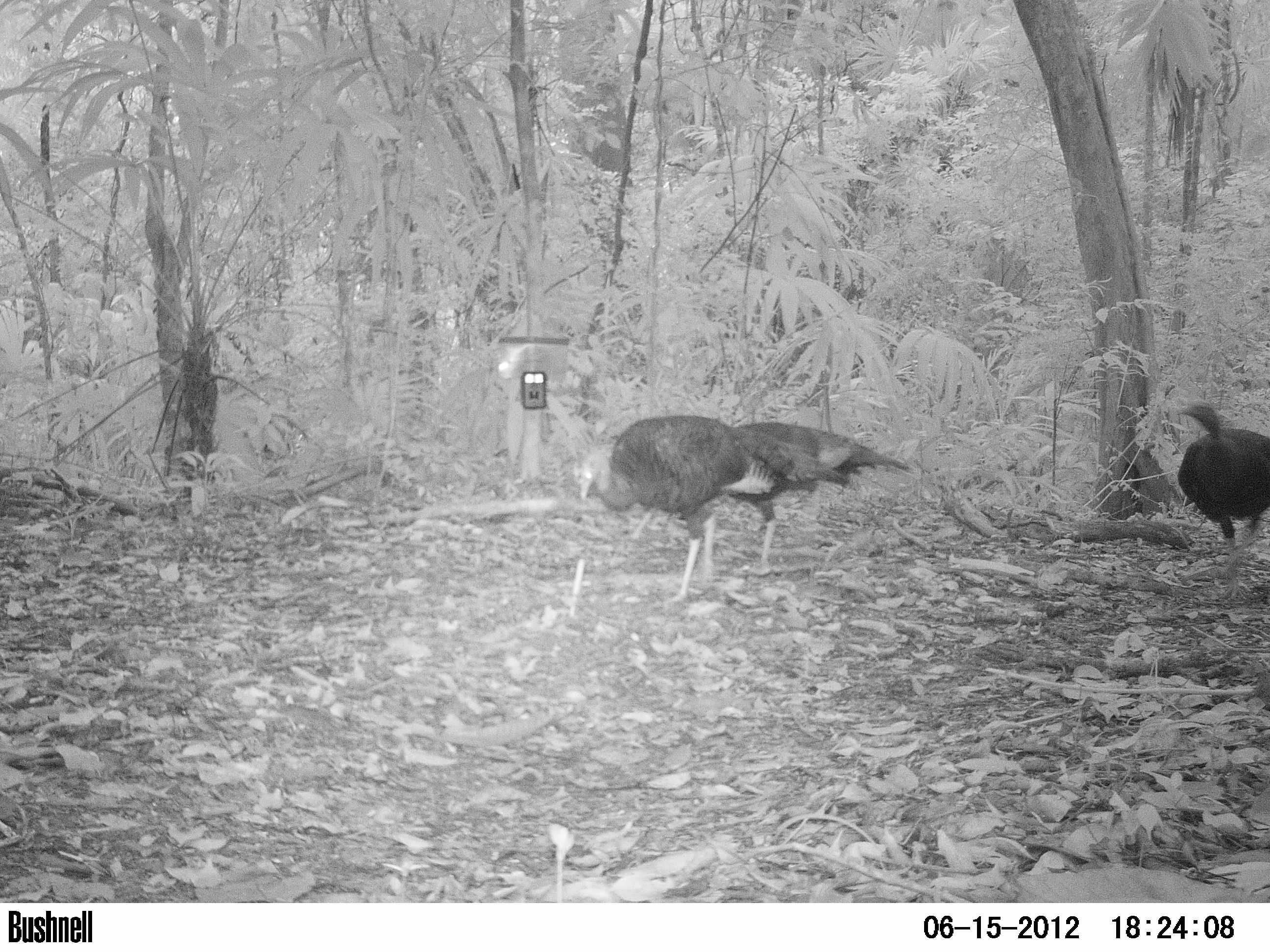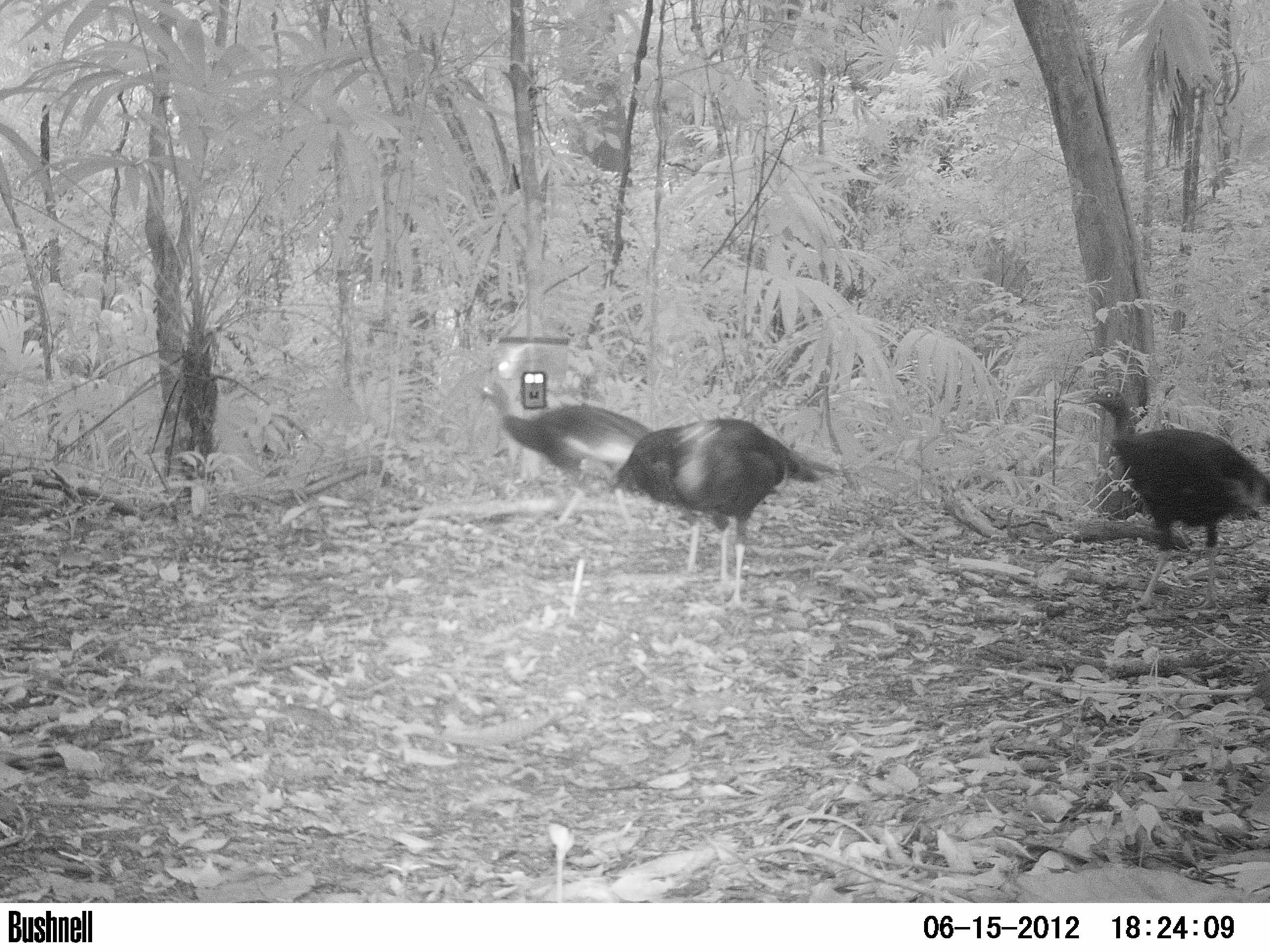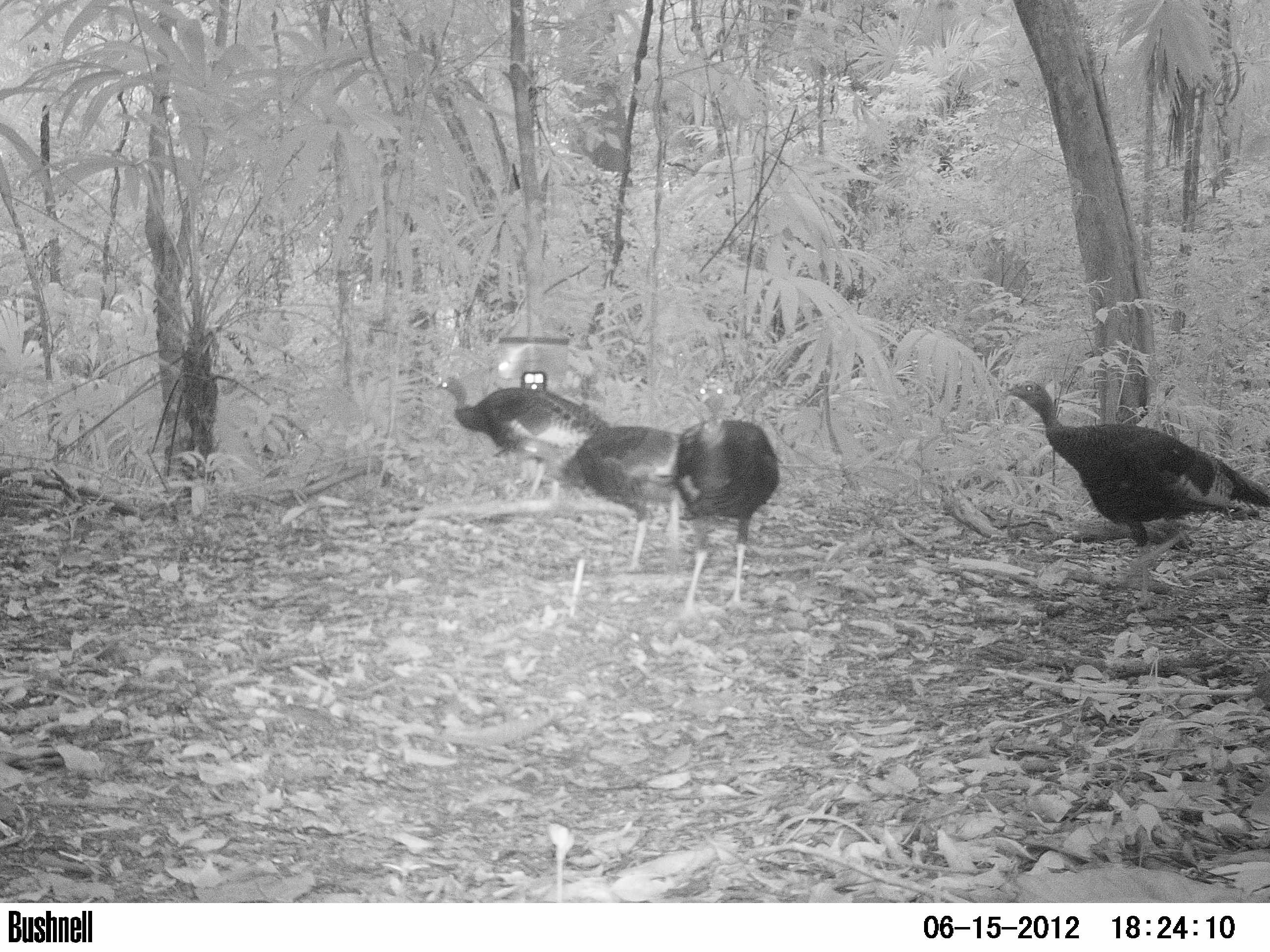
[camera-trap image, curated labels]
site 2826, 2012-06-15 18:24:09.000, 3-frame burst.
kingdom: Animalia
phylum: Chordata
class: Aves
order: Galliformes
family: Phasianidae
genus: Meleagris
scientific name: Meleagris ocellata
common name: ocellated turkey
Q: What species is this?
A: Meleagris ocellata (ocellated turkey).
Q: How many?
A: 4.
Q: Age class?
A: Adult.